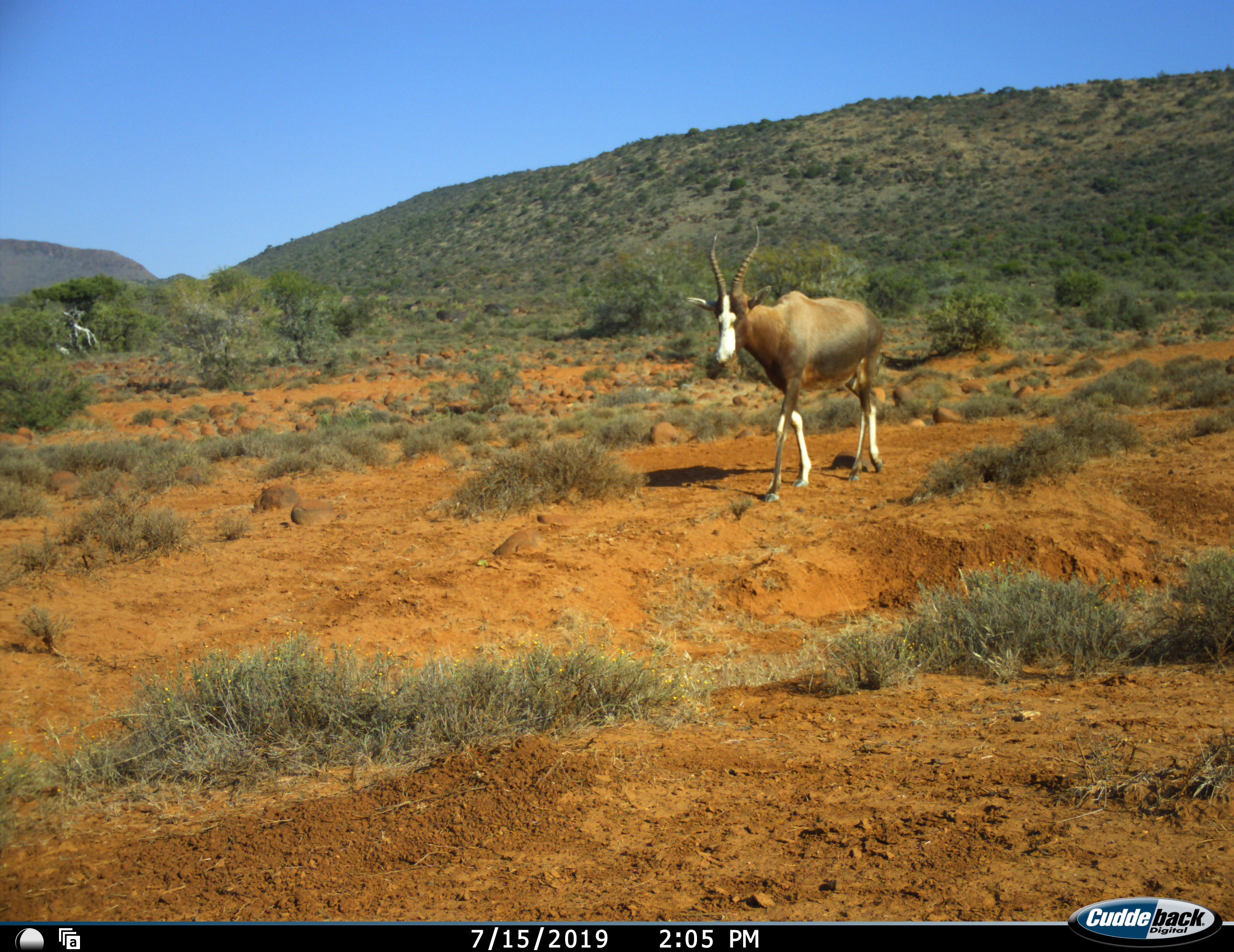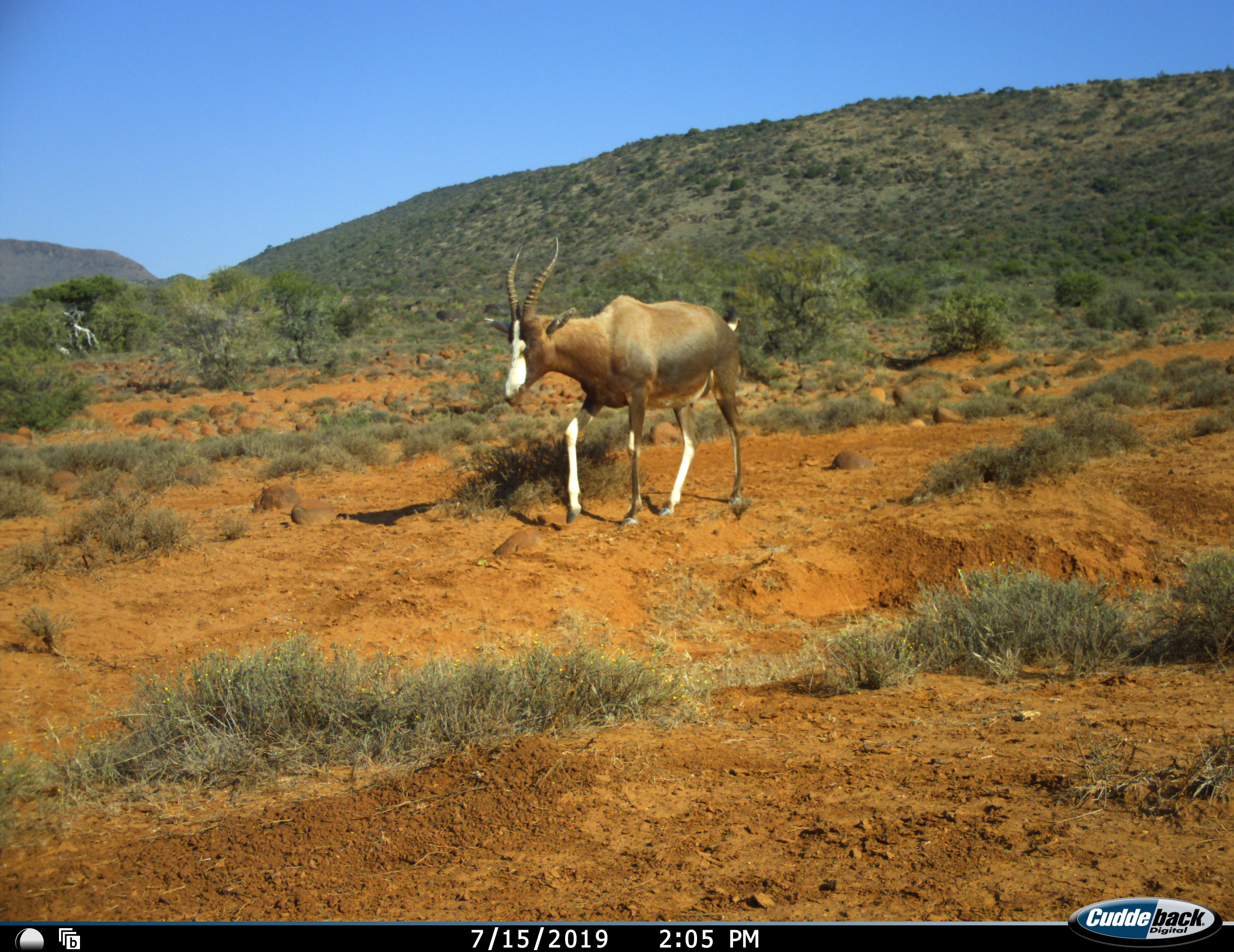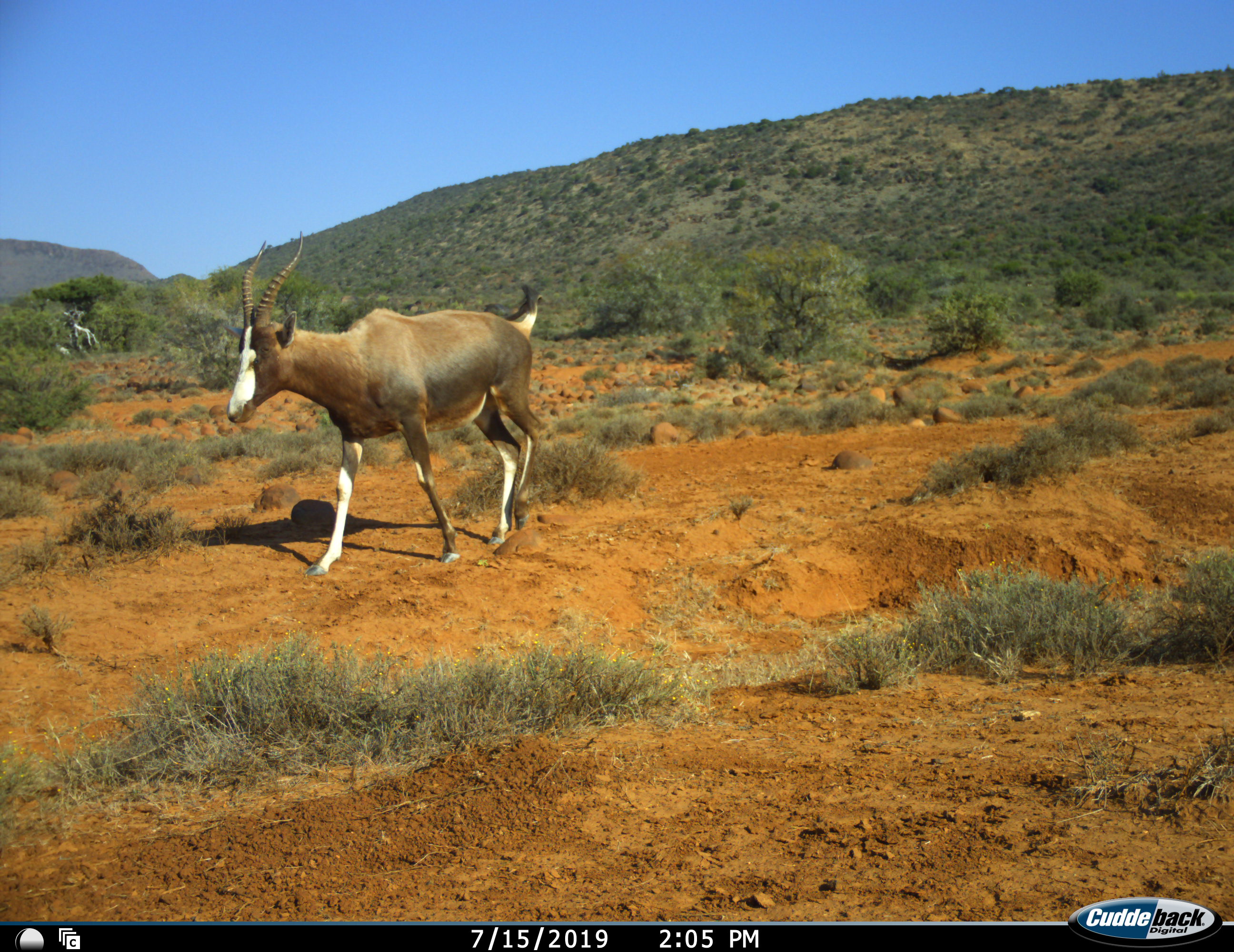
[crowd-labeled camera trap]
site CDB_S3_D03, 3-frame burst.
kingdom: Animalia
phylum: Chordata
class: Mammalia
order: Artiodactyla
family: Bovidae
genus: Damaliscus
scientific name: Damaliscus pygargus phillipsi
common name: blesbok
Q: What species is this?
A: Blesbok (Damaliscus pygargus phillipsi).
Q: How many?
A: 1.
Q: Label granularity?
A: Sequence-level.